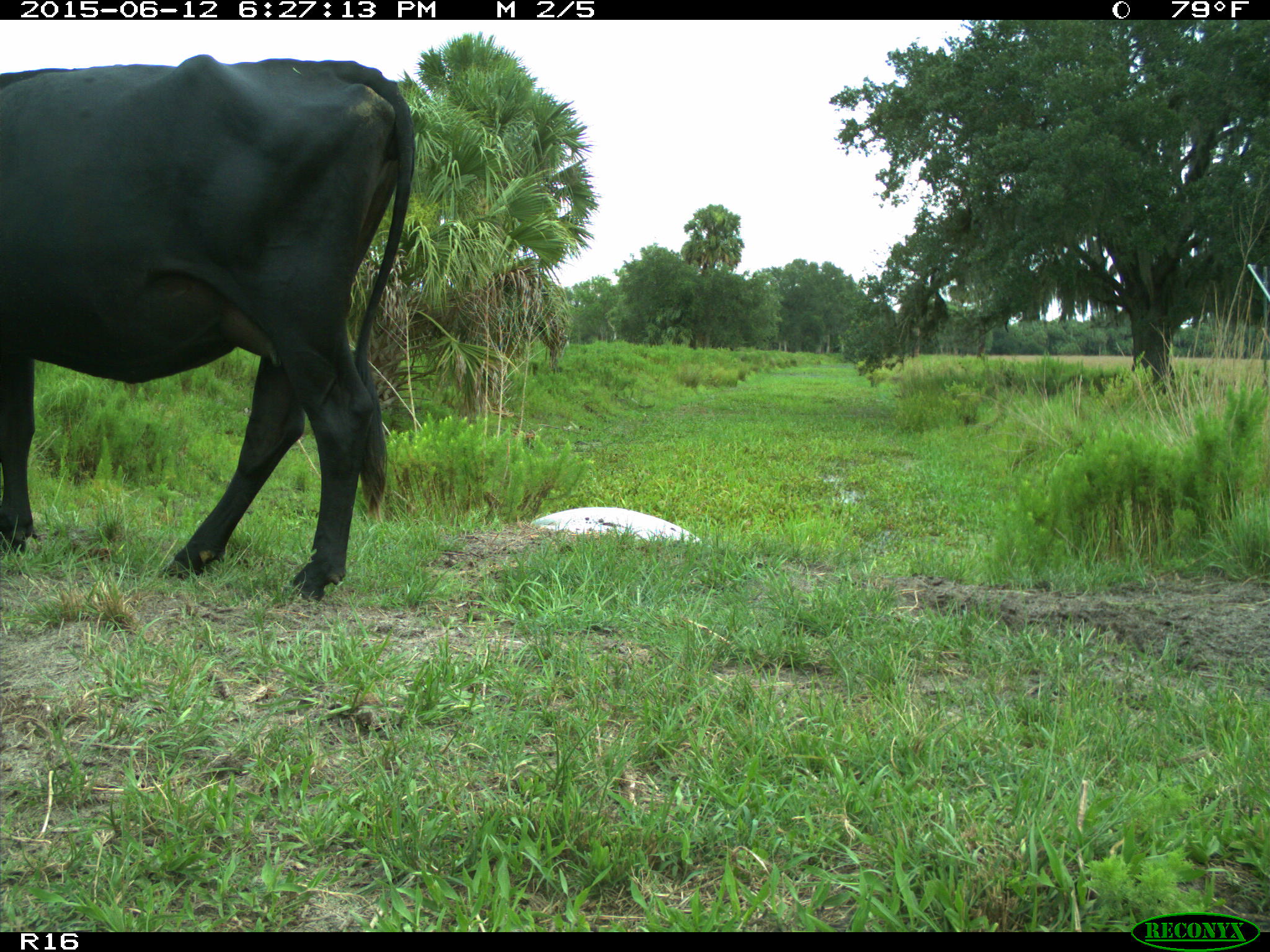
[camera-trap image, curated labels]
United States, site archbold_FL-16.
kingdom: Animalia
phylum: Chordata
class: Mammalia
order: Artiodactyla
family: Bovidae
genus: Bos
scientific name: Bos taurus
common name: domestic cow